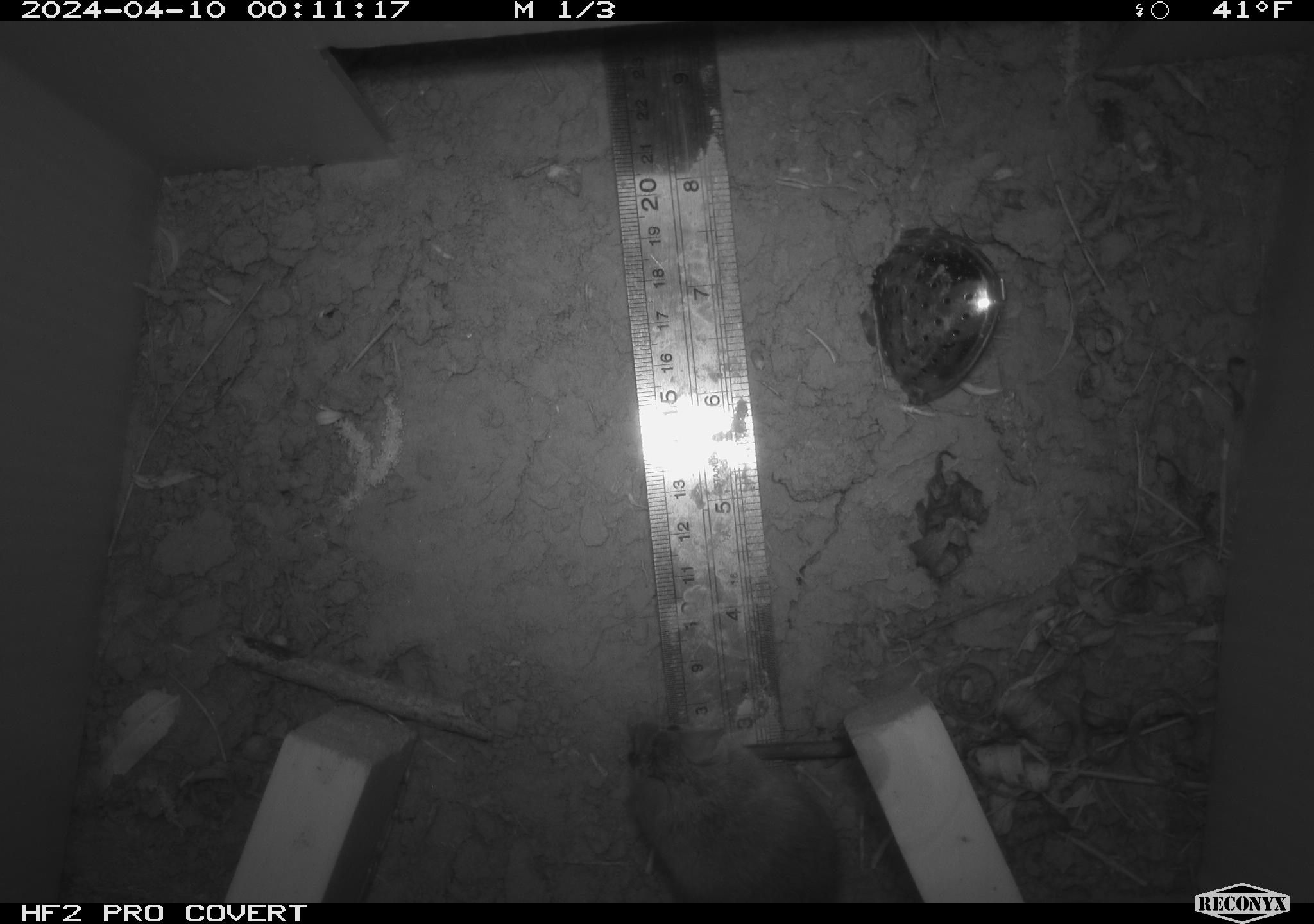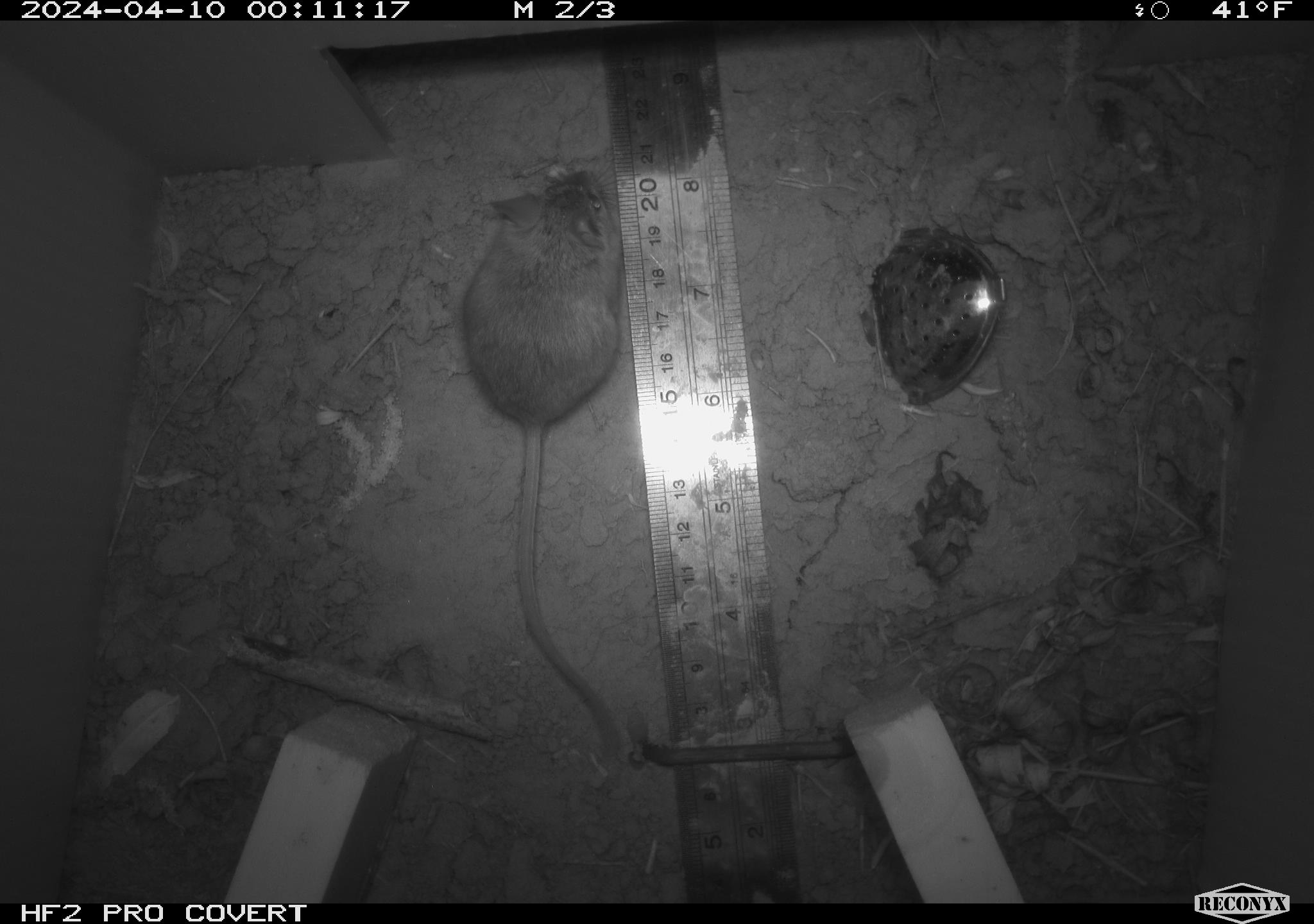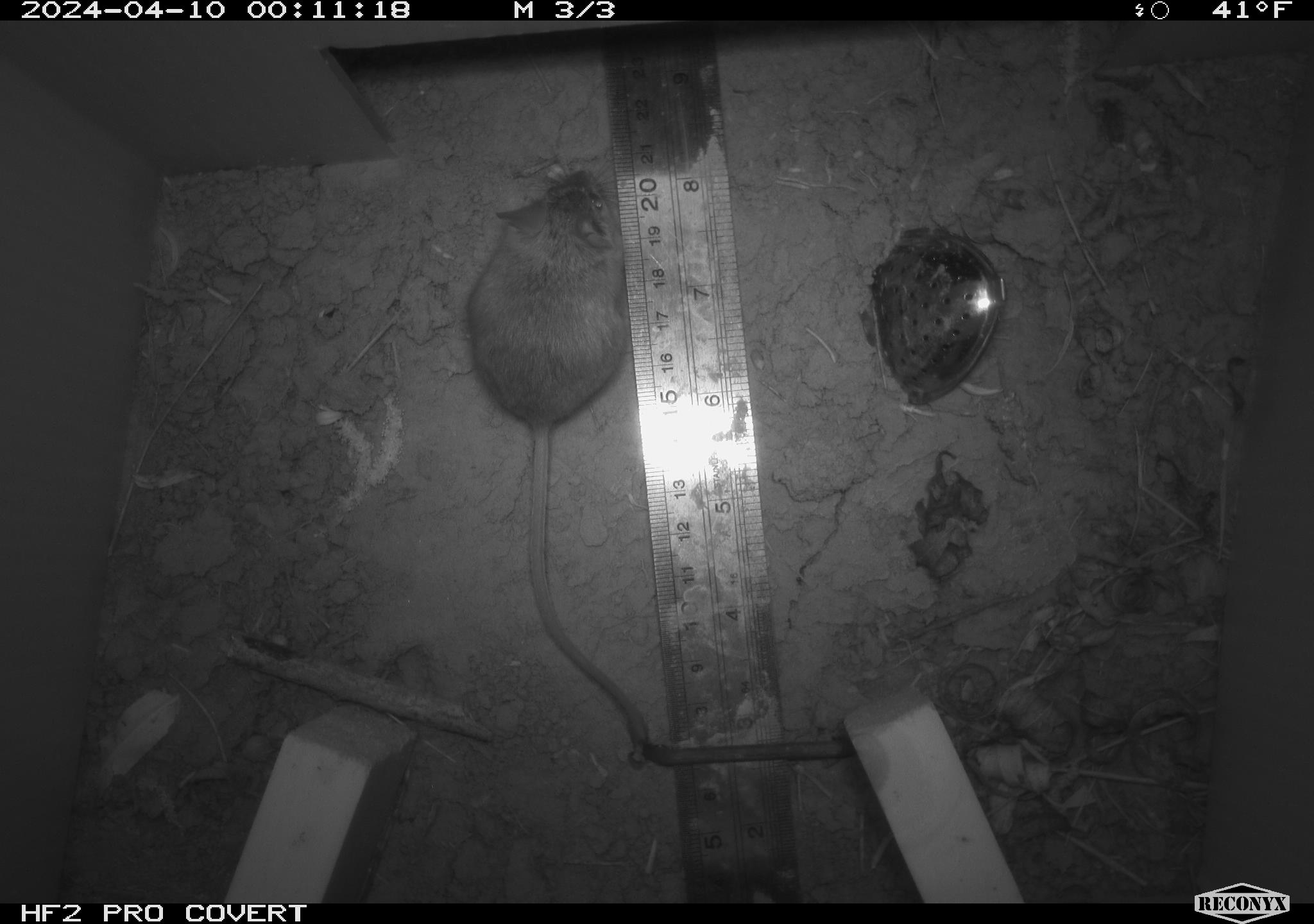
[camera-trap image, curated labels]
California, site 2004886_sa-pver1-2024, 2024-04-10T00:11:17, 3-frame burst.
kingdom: Animalia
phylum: Chordata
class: Mammalia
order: Rodentia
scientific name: Rodentia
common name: mouse species